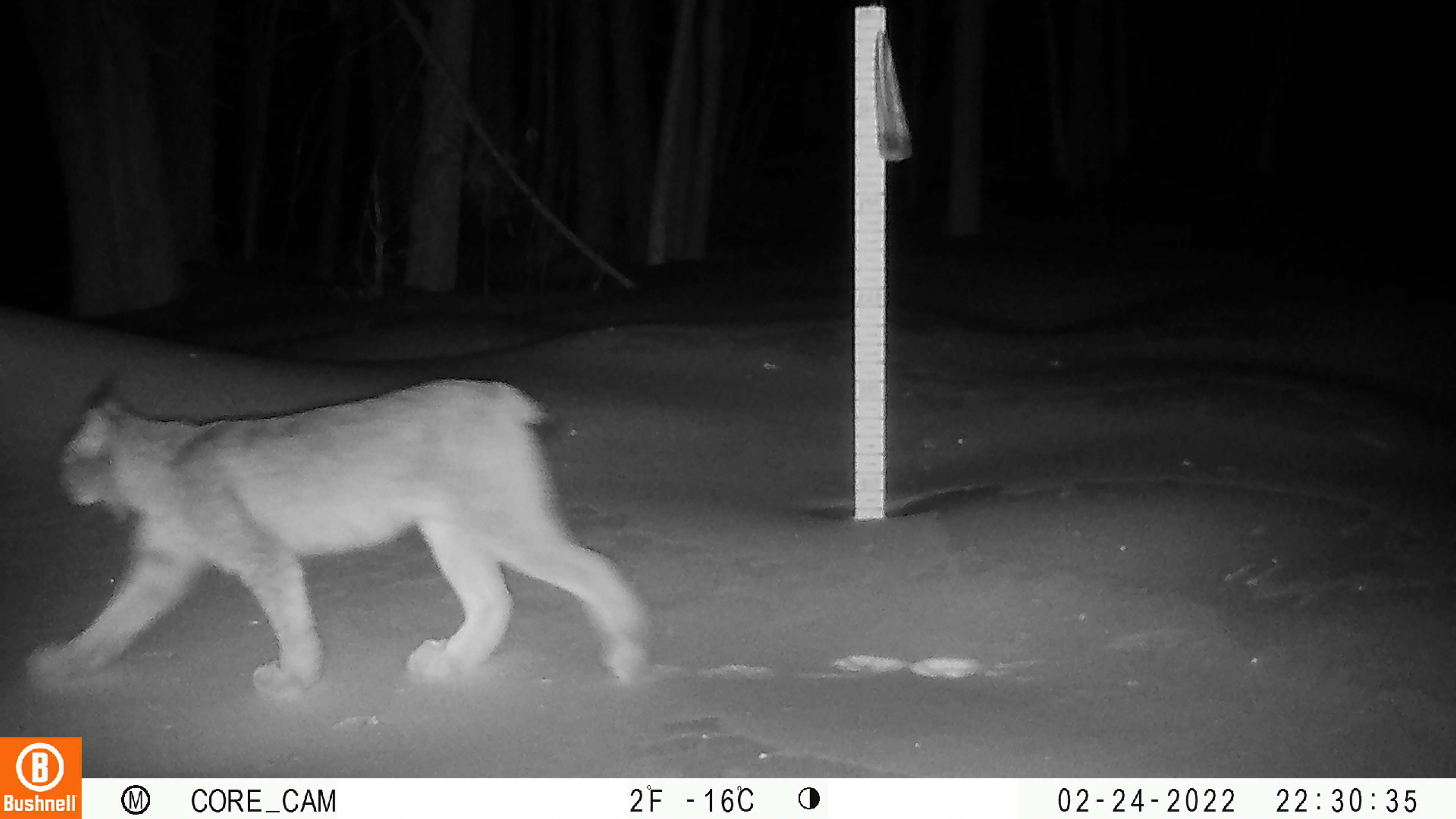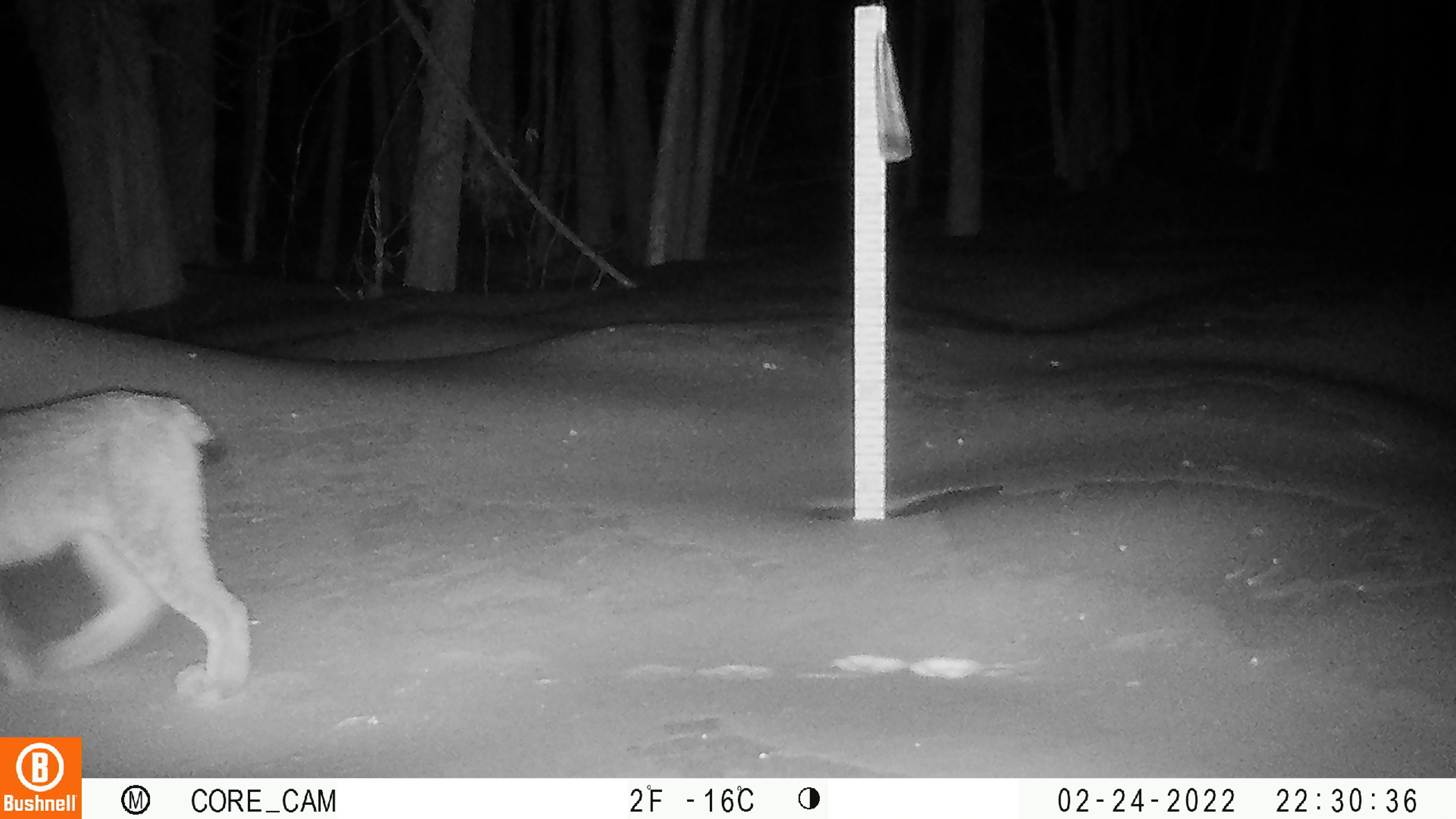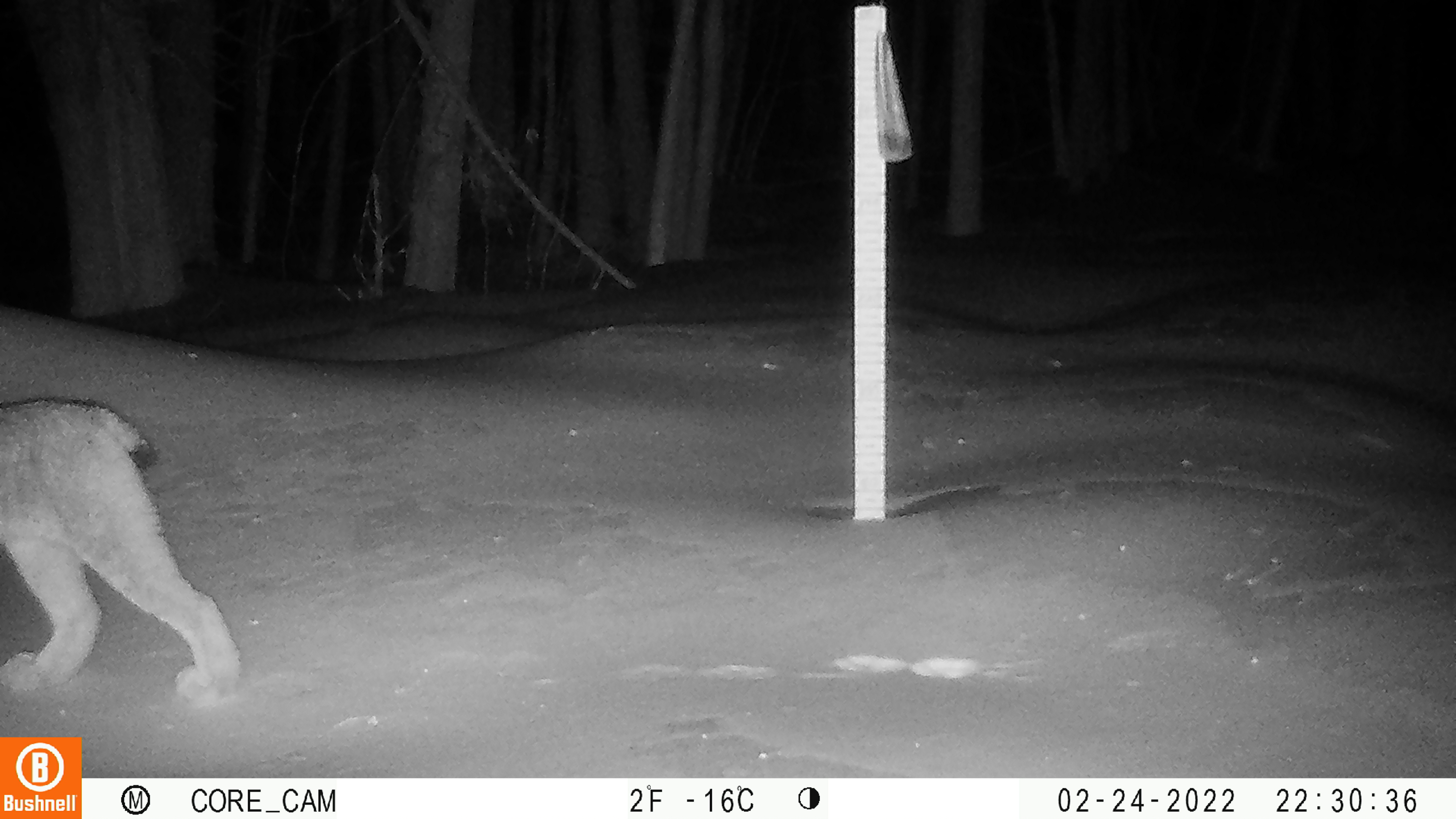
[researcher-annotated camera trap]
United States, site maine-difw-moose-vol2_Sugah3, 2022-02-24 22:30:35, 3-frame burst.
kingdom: Animalia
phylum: Chordata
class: Mammalia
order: Carnivora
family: Felidae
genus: Lynx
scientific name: Lynx canadensis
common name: canada lynx